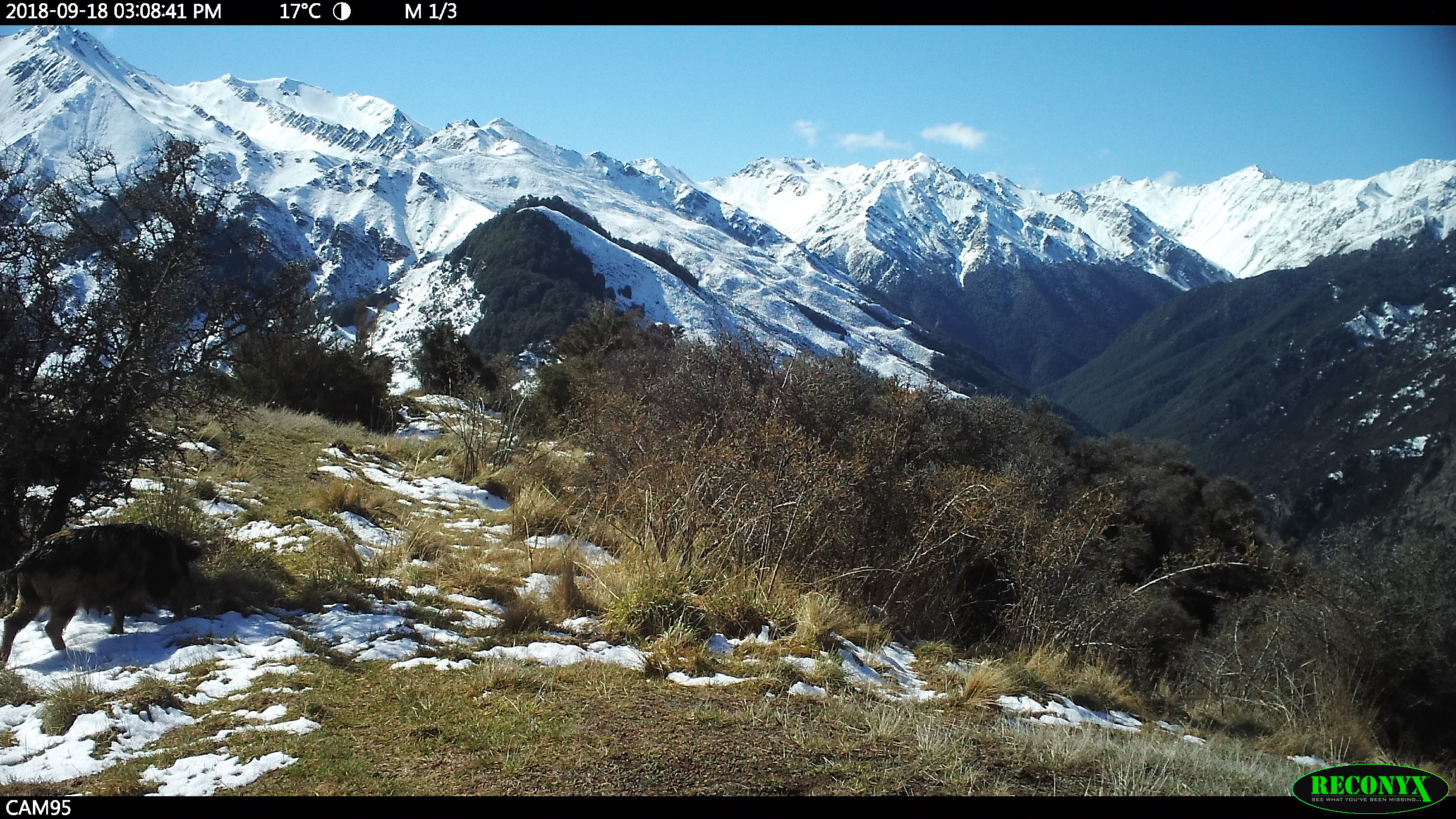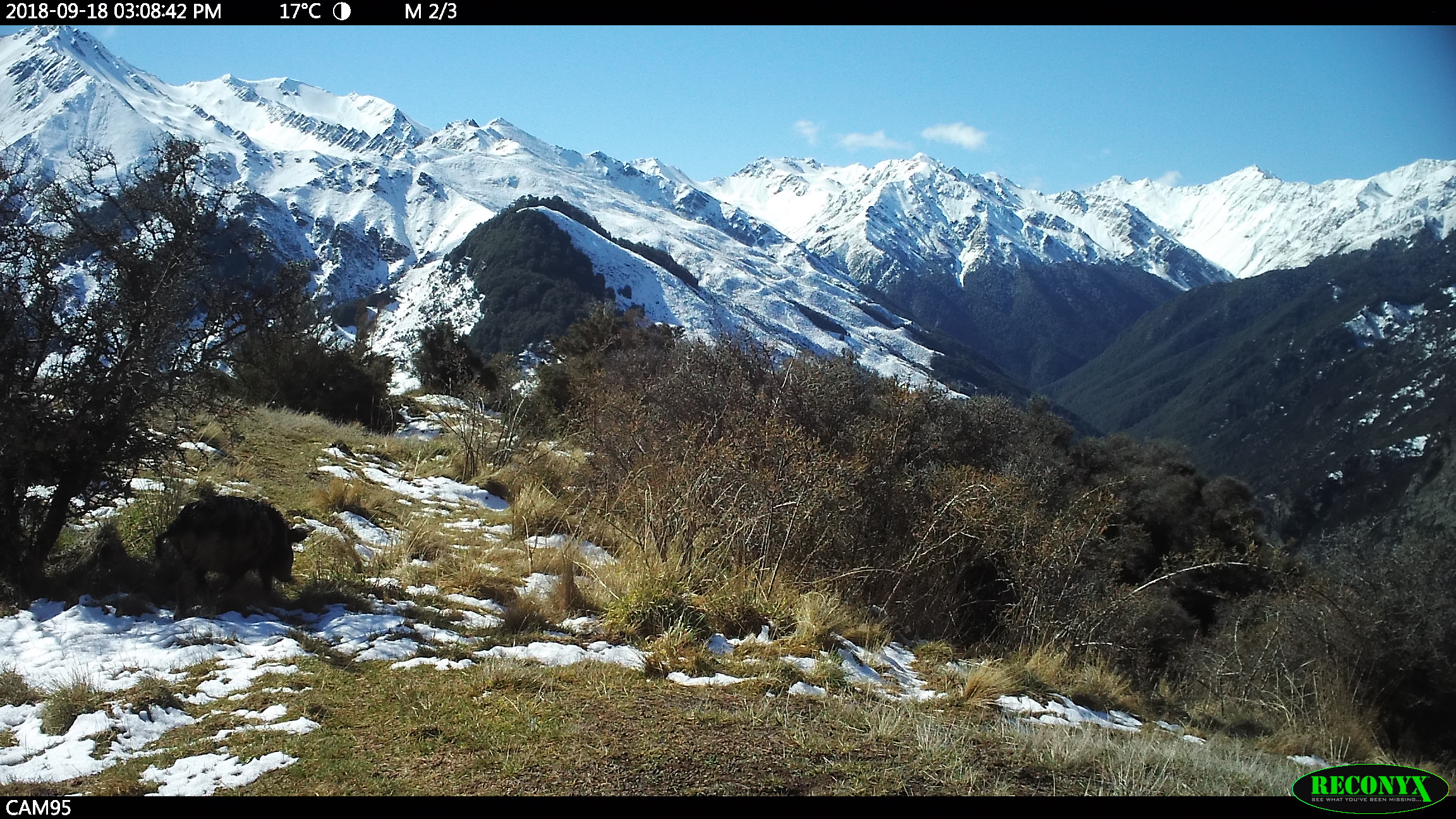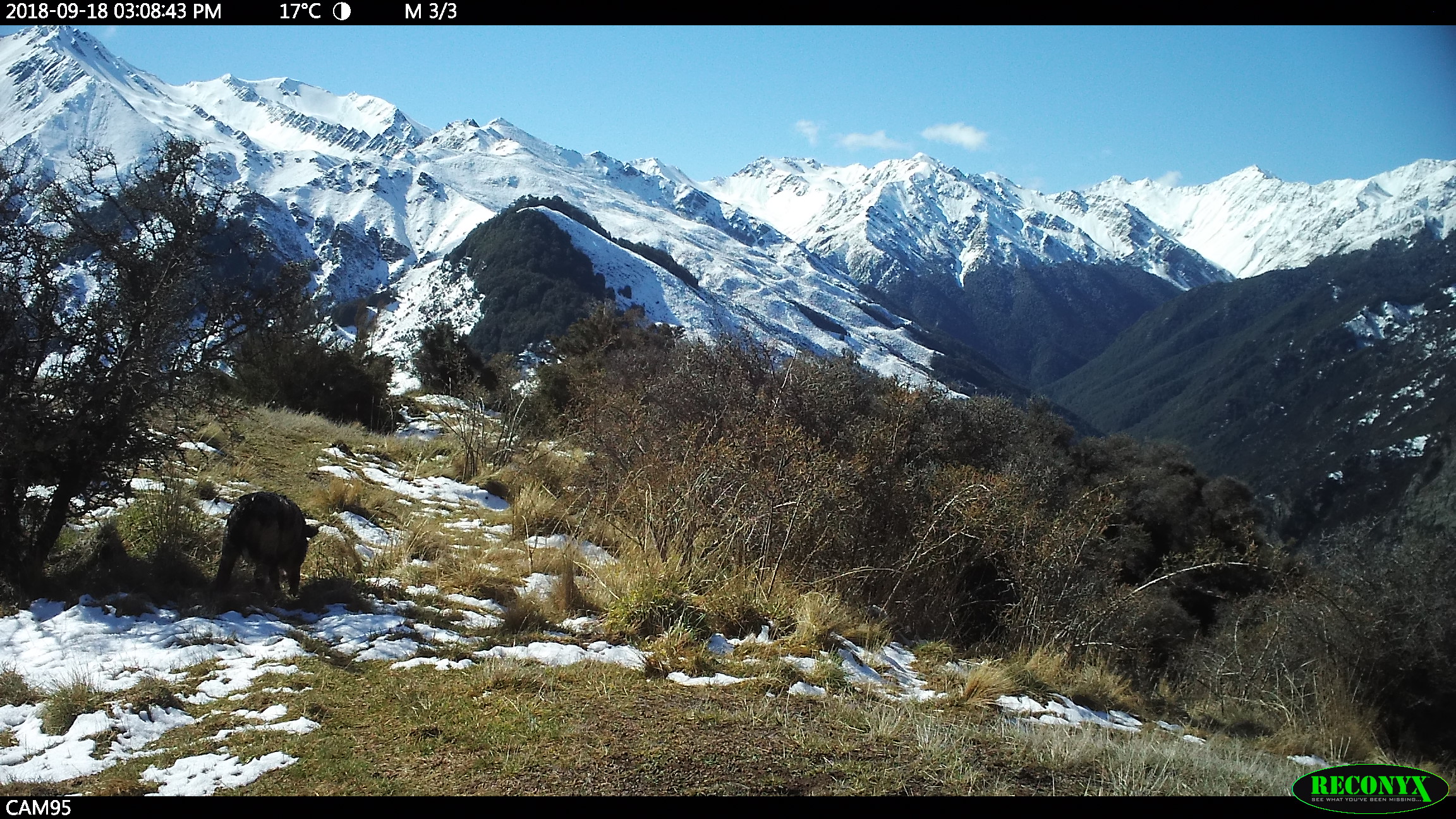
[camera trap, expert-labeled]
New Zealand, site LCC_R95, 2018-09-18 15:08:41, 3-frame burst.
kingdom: Animalia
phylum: Chordata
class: Mammalia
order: Artiodactyla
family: Suidae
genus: Sus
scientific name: Sus scrofa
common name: pig